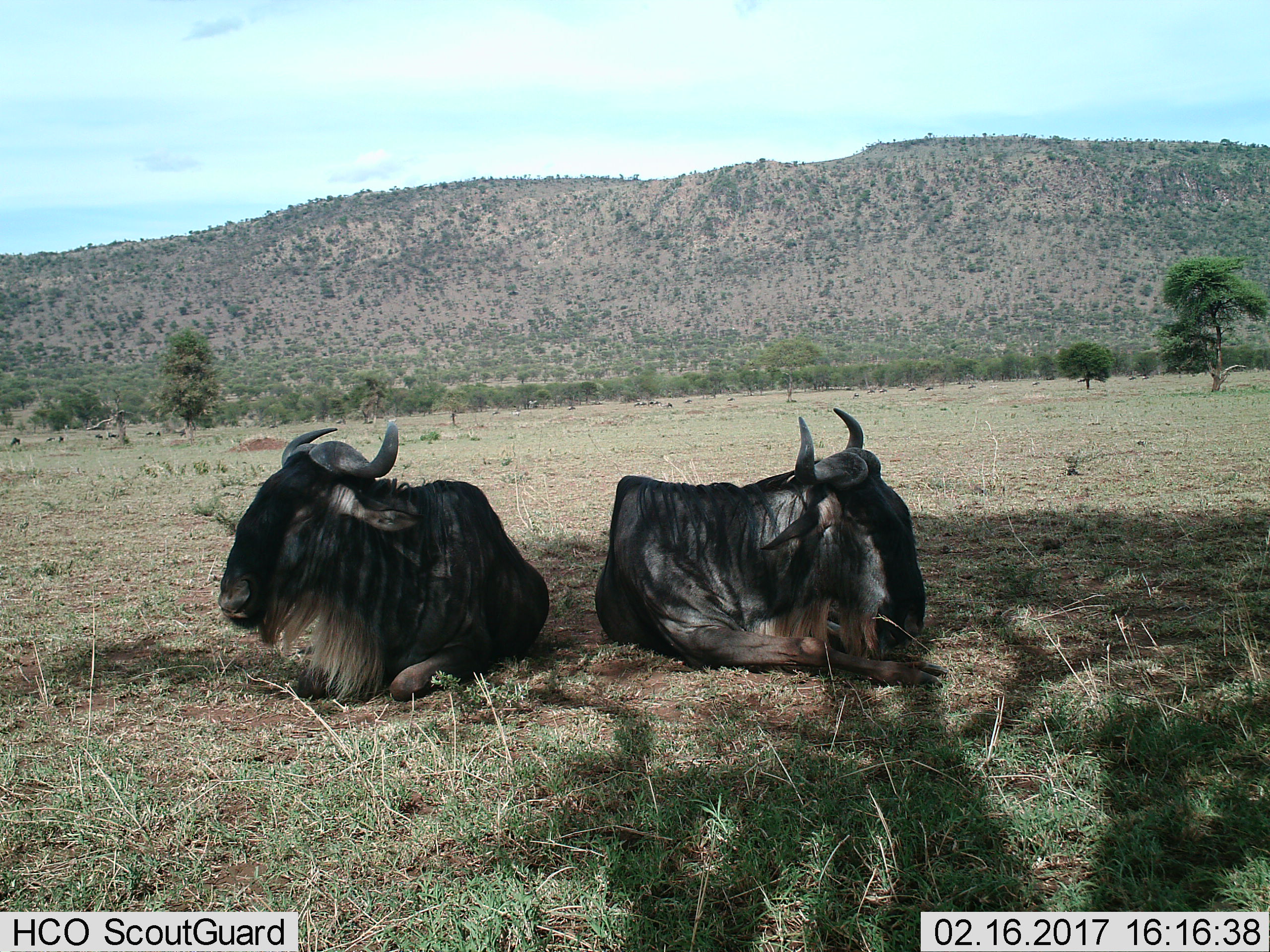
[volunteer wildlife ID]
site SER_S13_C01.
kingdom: Animalia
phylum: Chordata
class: Mammalia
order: Artiodactyla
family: Bovidae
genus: Connochaetes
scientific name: Connochaetes taurinus taurinus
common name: blue wildebeest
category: wildebeestblue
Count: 2.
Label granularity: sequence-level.